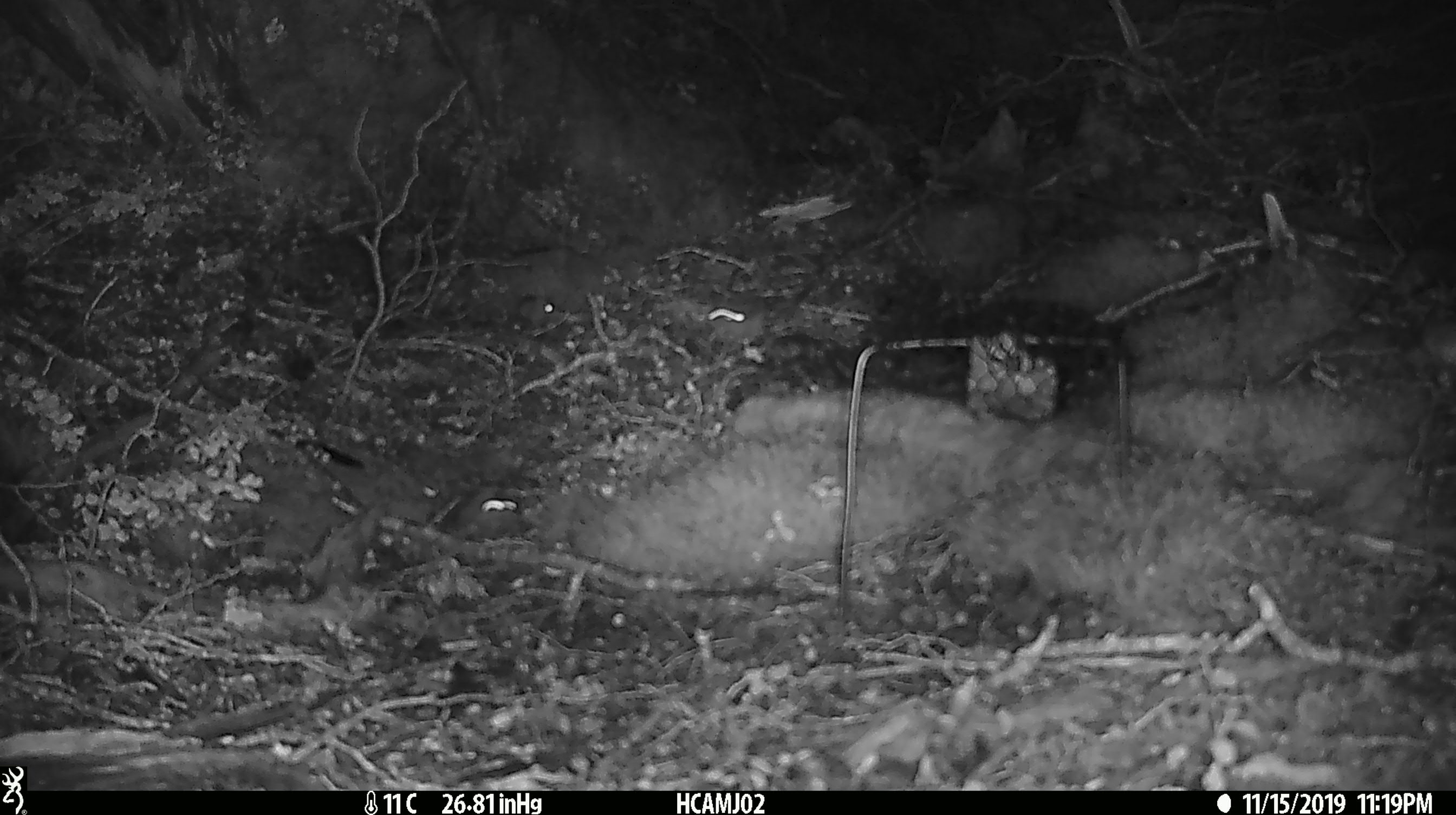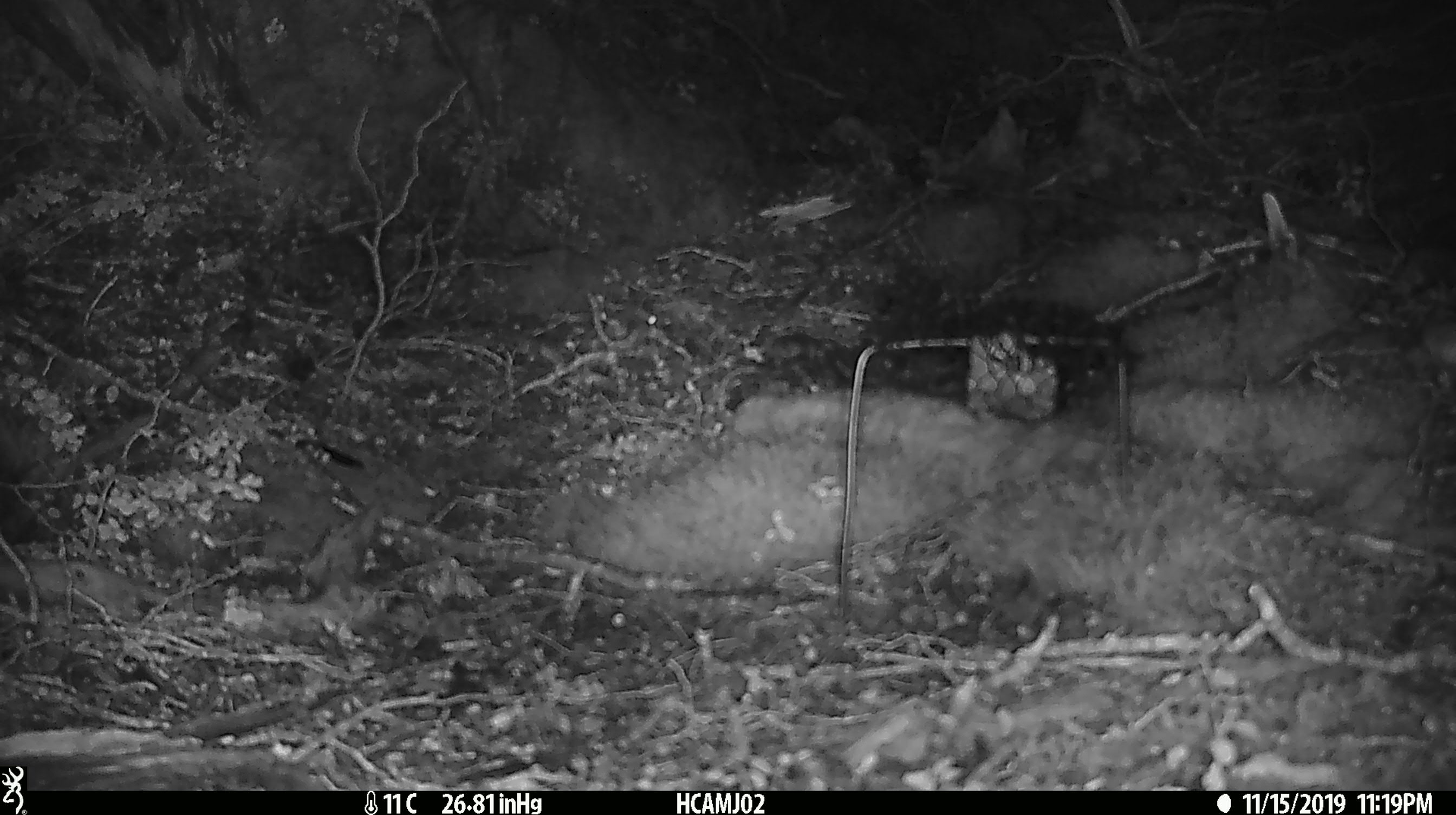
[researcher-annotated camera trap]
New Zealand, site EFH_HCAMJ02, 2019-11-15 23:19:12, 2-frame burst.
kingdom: Animalia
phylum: Chordata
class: Mammalia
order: Rodentia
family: Muridae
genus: Mus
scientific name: Mus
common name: mouse